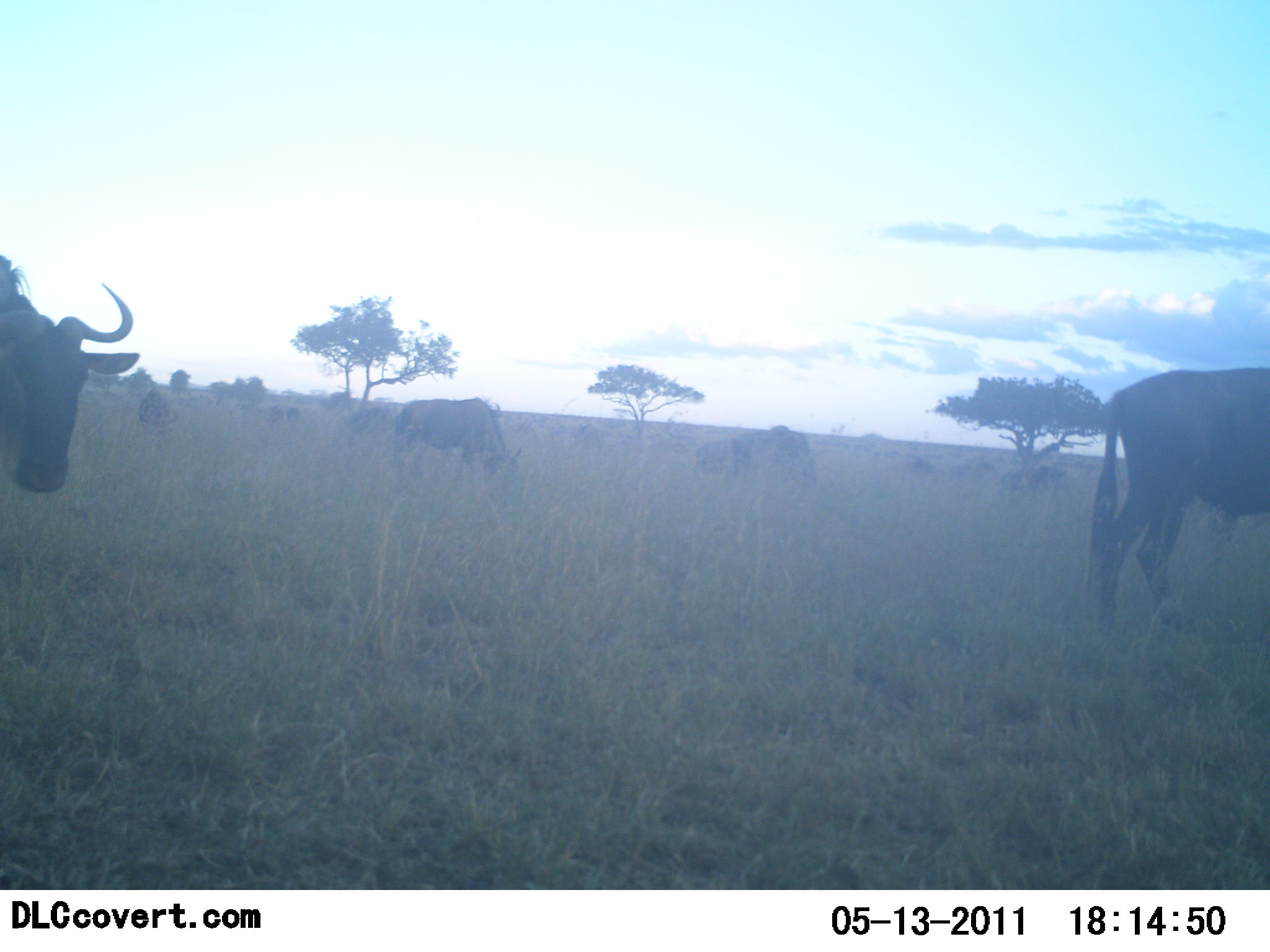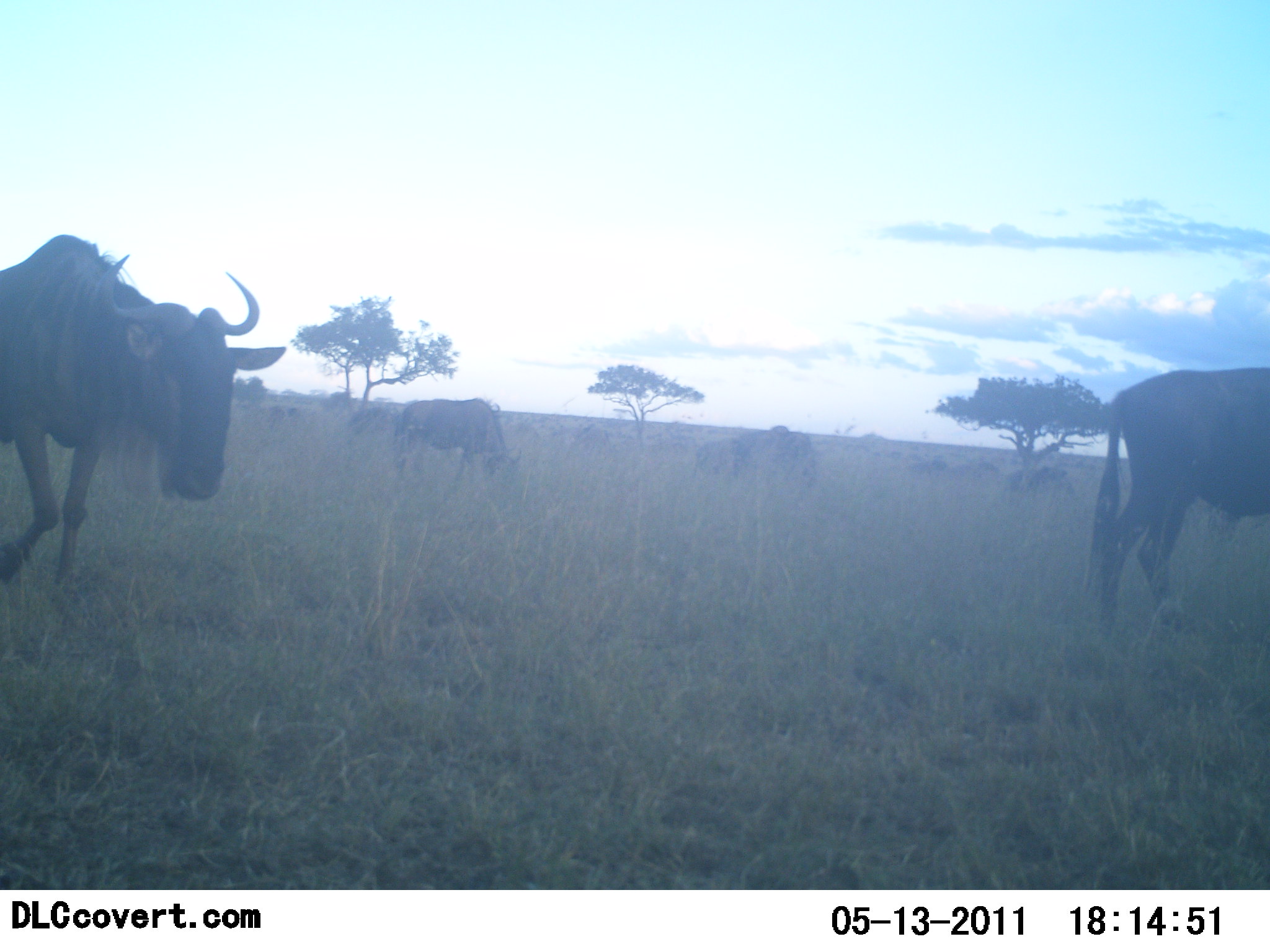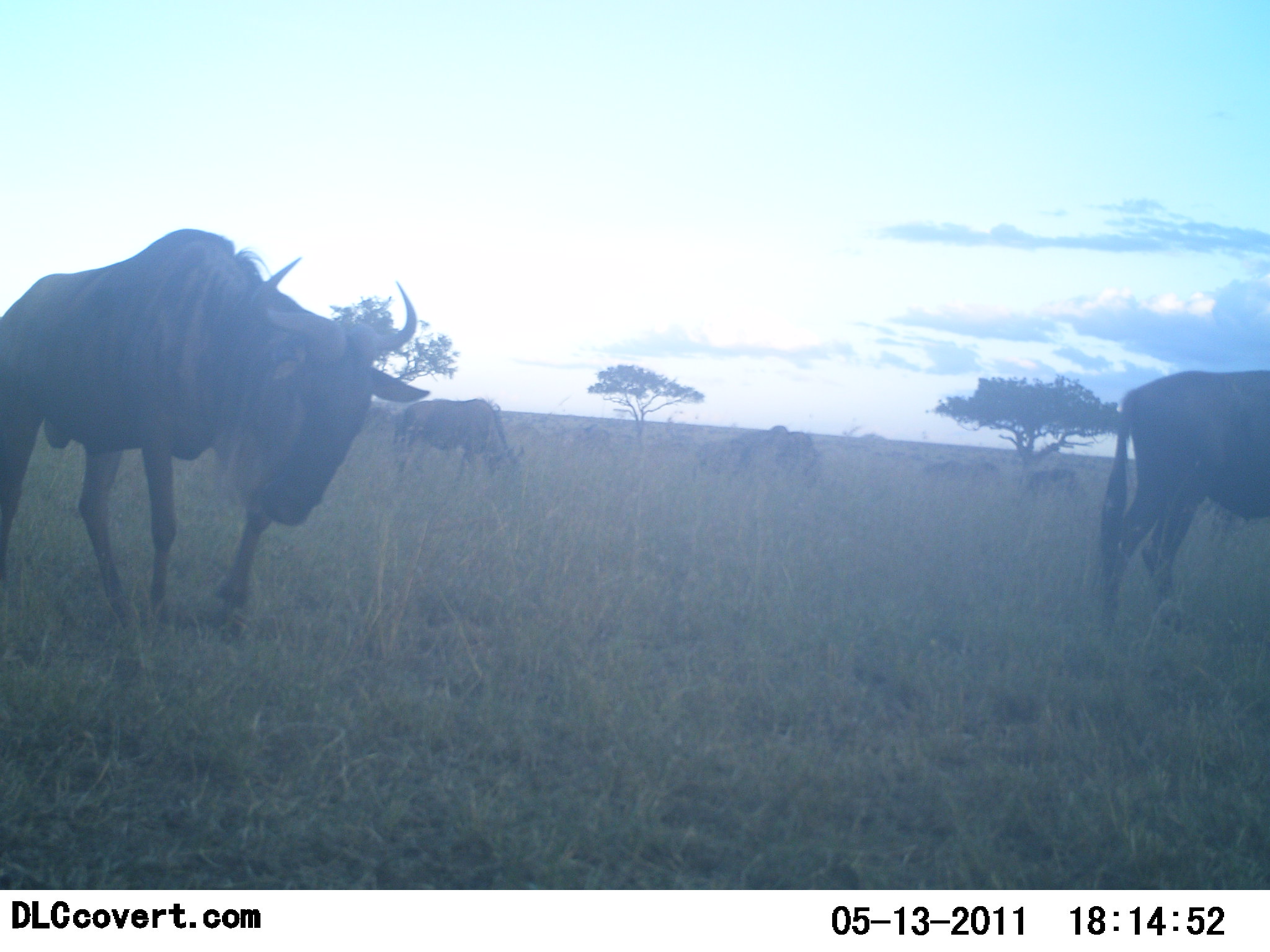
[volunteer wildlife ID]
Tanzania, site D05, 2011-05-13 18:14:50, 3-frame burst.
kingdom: Animalia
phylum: Chordata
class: Mammalia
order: Artiodactyla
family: Bovidae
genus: Connochaetes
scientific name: Connochaetes taurinus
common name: blue wildebeest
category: wildebeest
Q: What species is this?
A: Wildebeest (blue wildebeest) (Connochaetes taurinus).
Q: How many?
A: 10.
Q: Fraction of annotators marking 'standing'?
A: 42%.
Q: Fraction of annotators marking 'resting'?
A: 0%.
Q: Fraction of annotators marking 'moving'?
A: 75%.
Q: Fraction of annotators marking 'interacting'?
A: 0%.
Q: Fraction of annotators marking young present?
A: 0%.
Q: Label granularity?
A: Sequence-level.